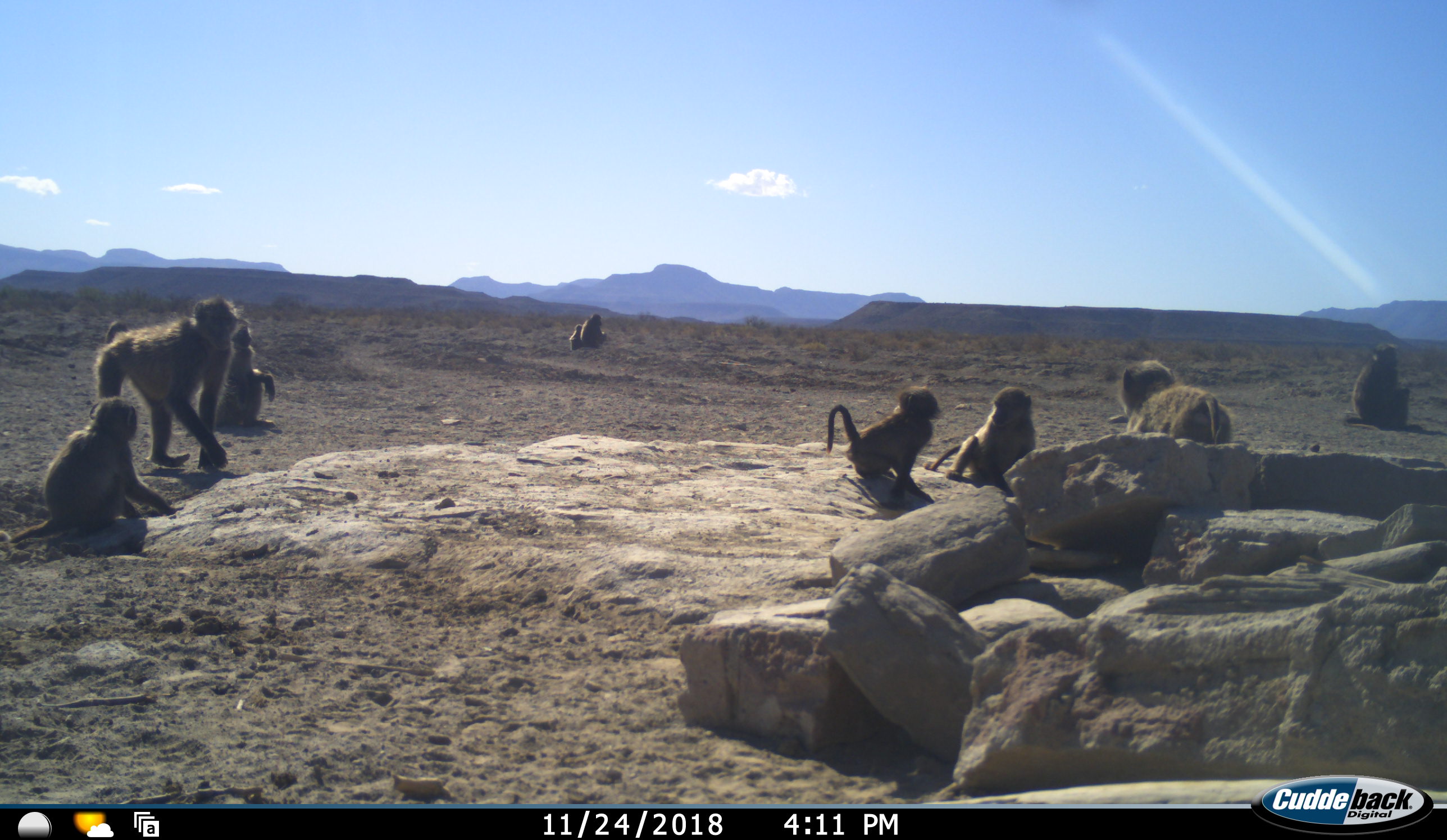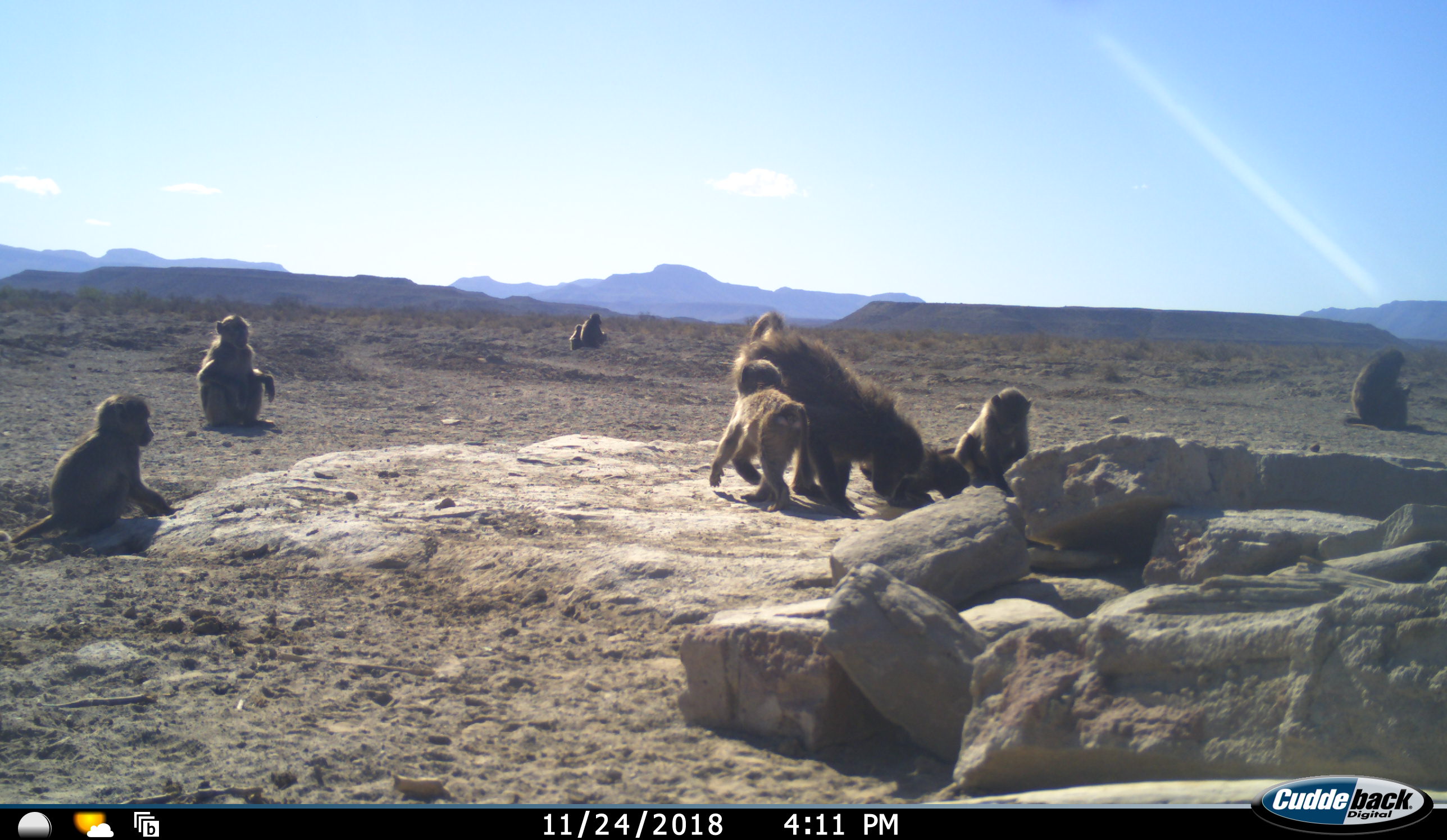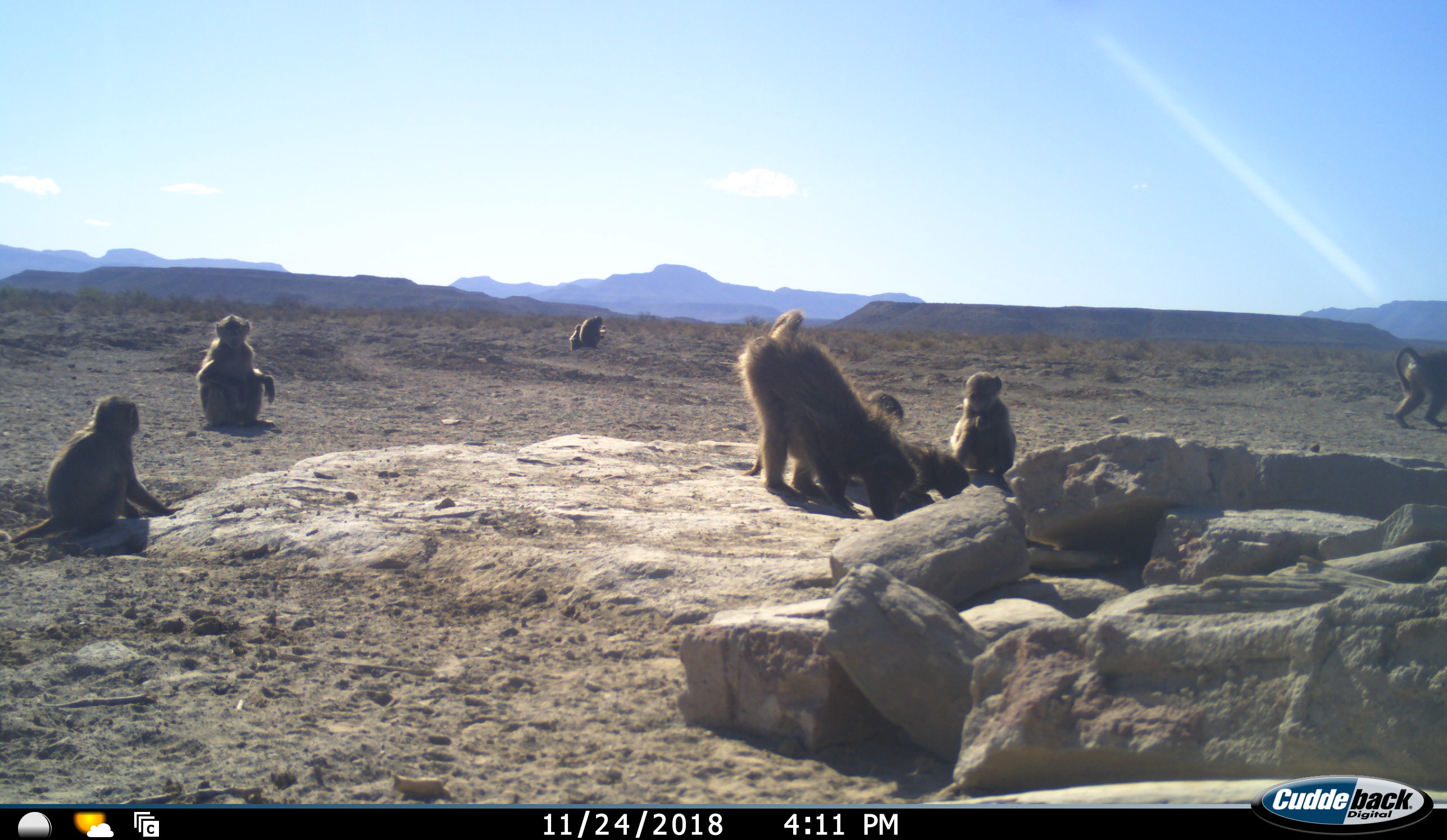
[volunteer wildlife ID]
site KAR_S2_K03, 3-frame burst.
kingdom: Animalia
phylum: Chordata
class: Mammalia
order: Primates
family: Cercopithecidae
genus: Papio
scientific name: Papio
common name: baboon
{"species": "baboon (Papio)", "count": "9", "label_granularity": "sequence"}